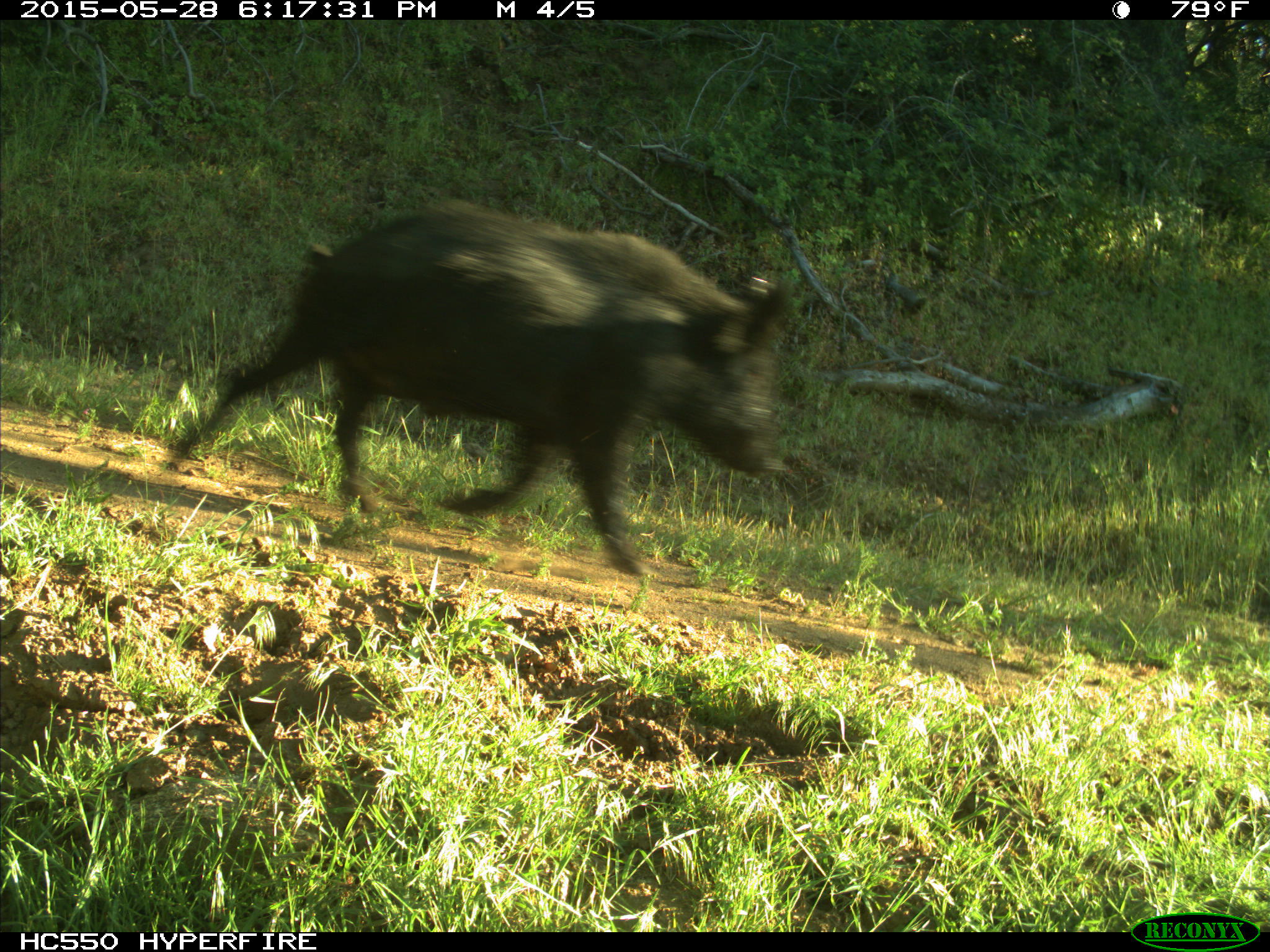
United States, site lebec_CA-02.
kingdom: Animalia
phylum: Chordata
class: Mammalia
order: Artiodactyla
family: Suidae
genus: Sus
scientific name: Sus scrofa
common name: wild boar